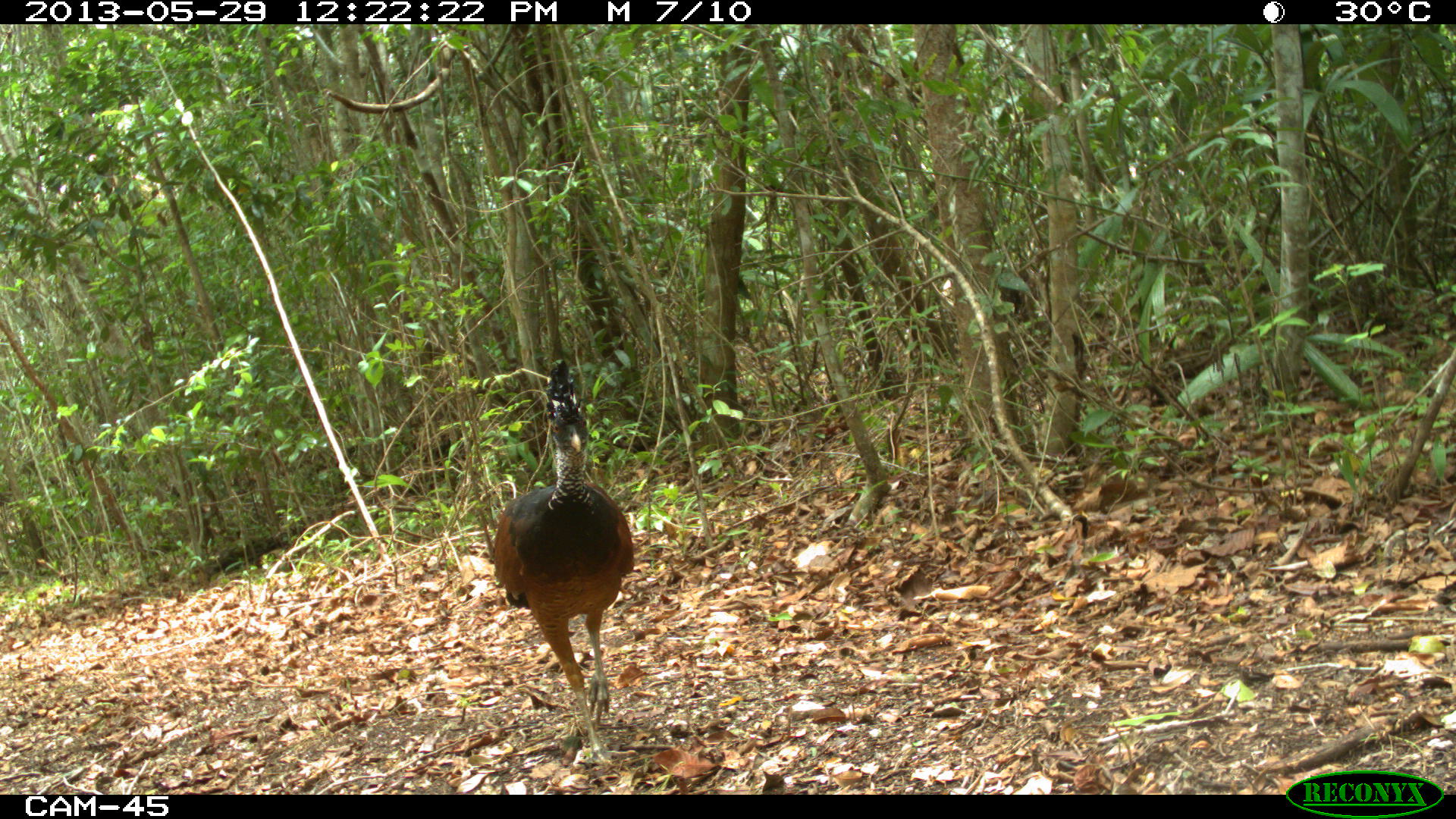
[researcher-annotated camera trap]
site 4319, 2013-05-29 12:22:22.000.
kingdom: Animalia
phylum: Chordata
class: Aves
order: Galliformes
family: Cracidae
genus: Crax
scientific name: Crax rubra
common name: great curassow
Crax rubra (great curassow), count 1, sex female.